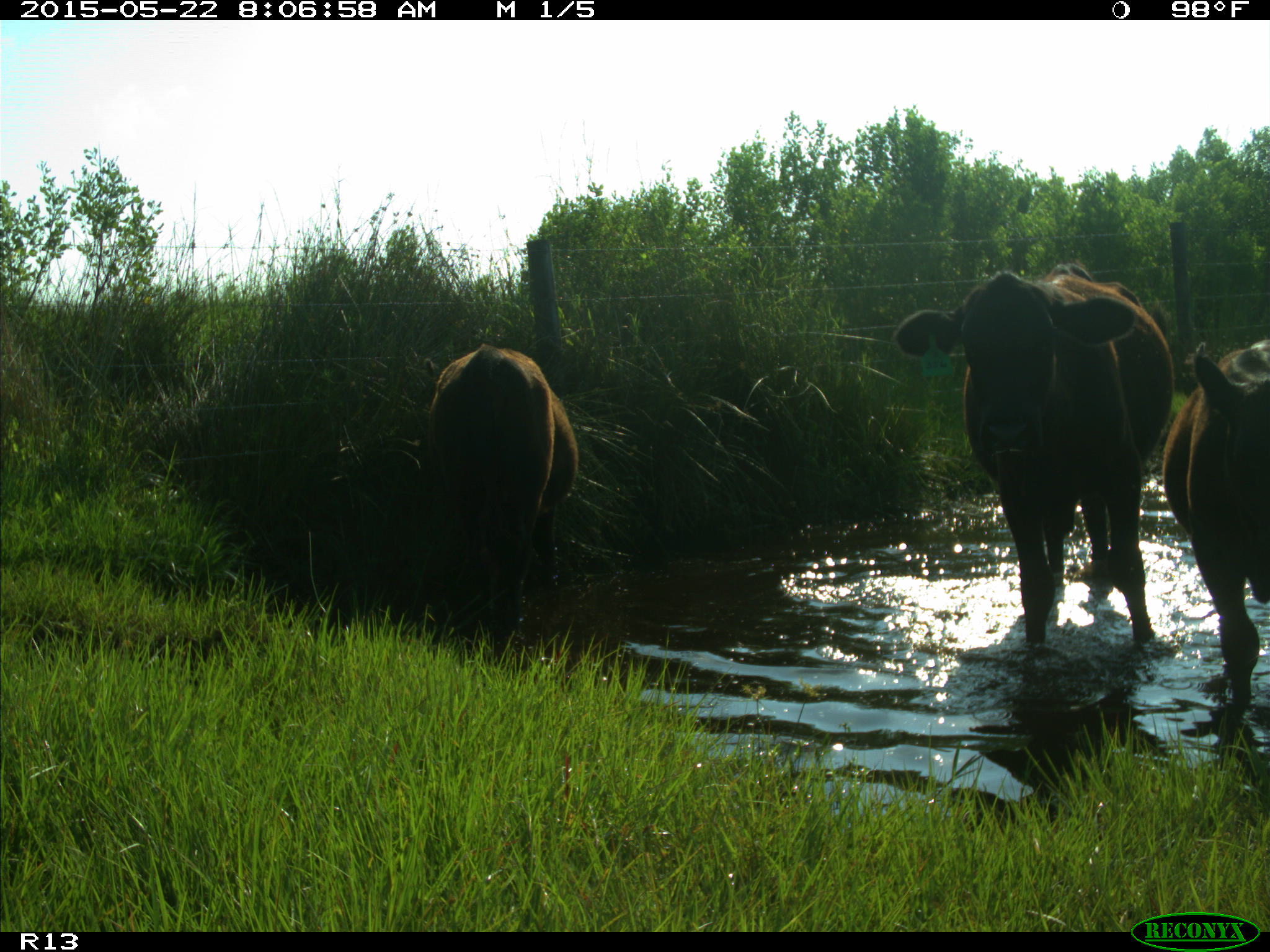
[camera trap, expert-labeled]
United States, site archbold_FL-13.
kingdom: Animalia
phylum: Chordata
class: Mammalia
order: Artiodactyla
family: Bovidae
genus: Bos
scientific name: Bos taurus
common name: domestic cow